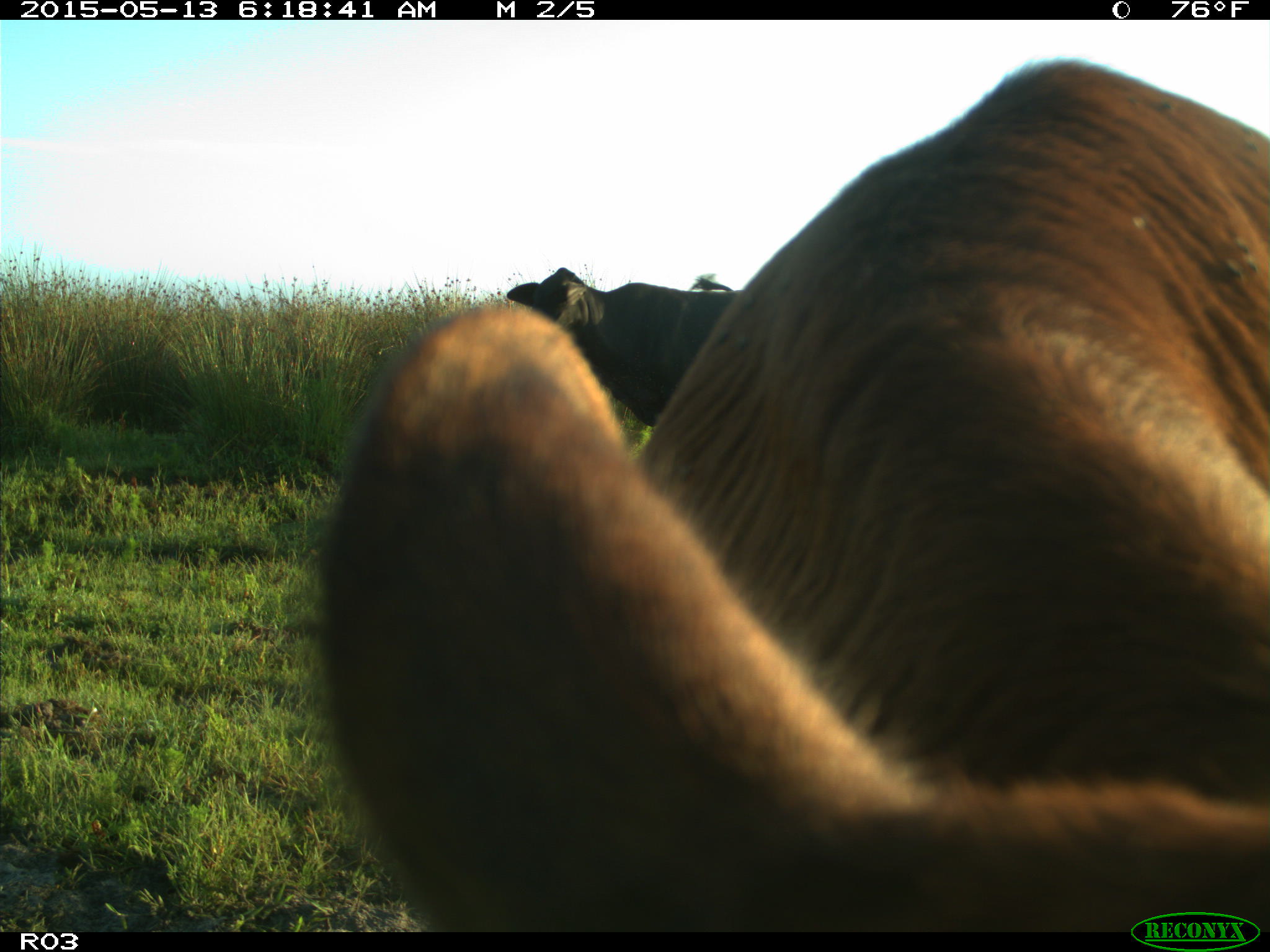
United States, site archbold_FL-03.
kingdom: Animalia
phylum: Chordata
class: Mammalia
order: Artiodactyla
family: Bovidae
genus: Bos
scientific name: Bos taurus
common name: domestic cow